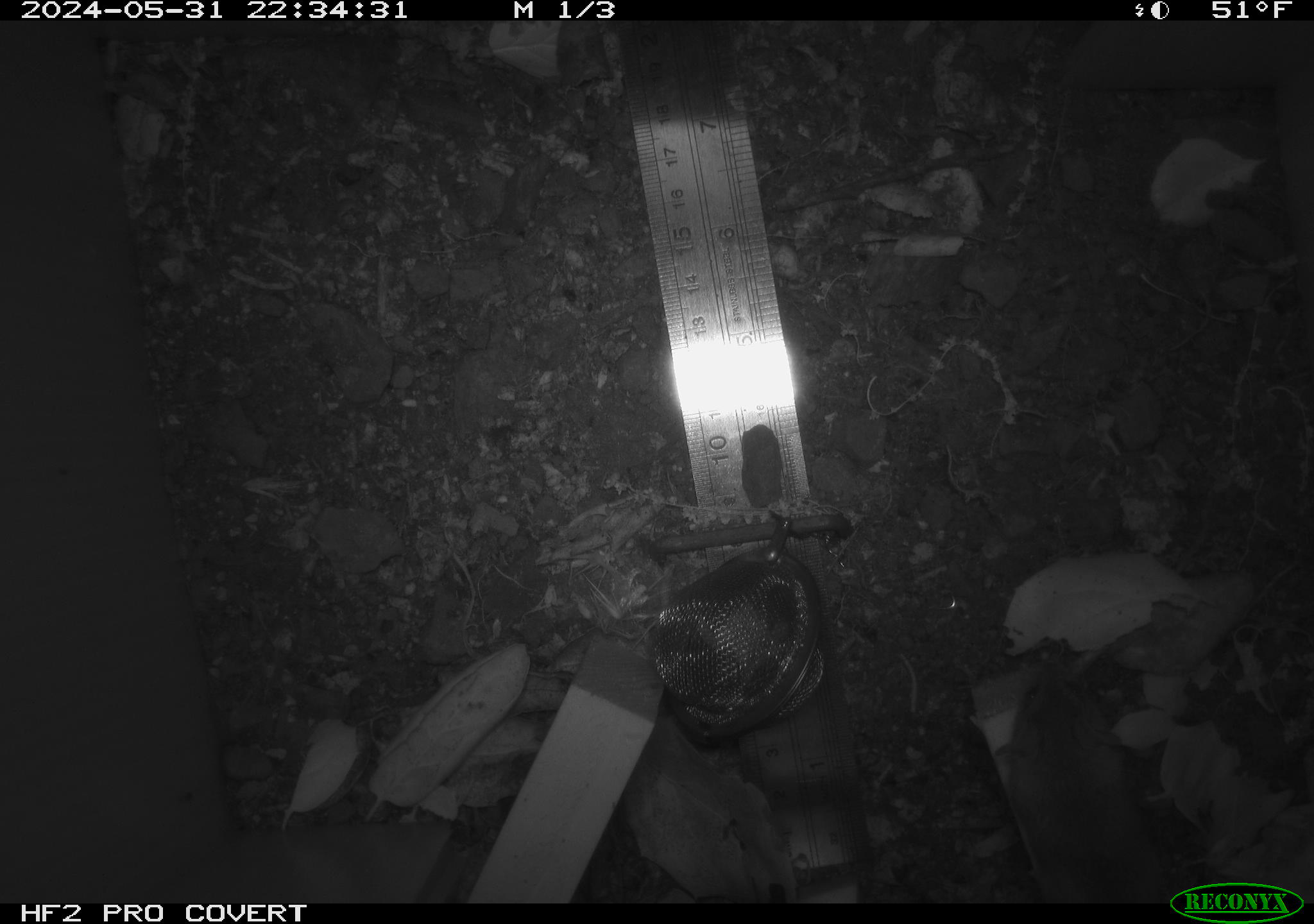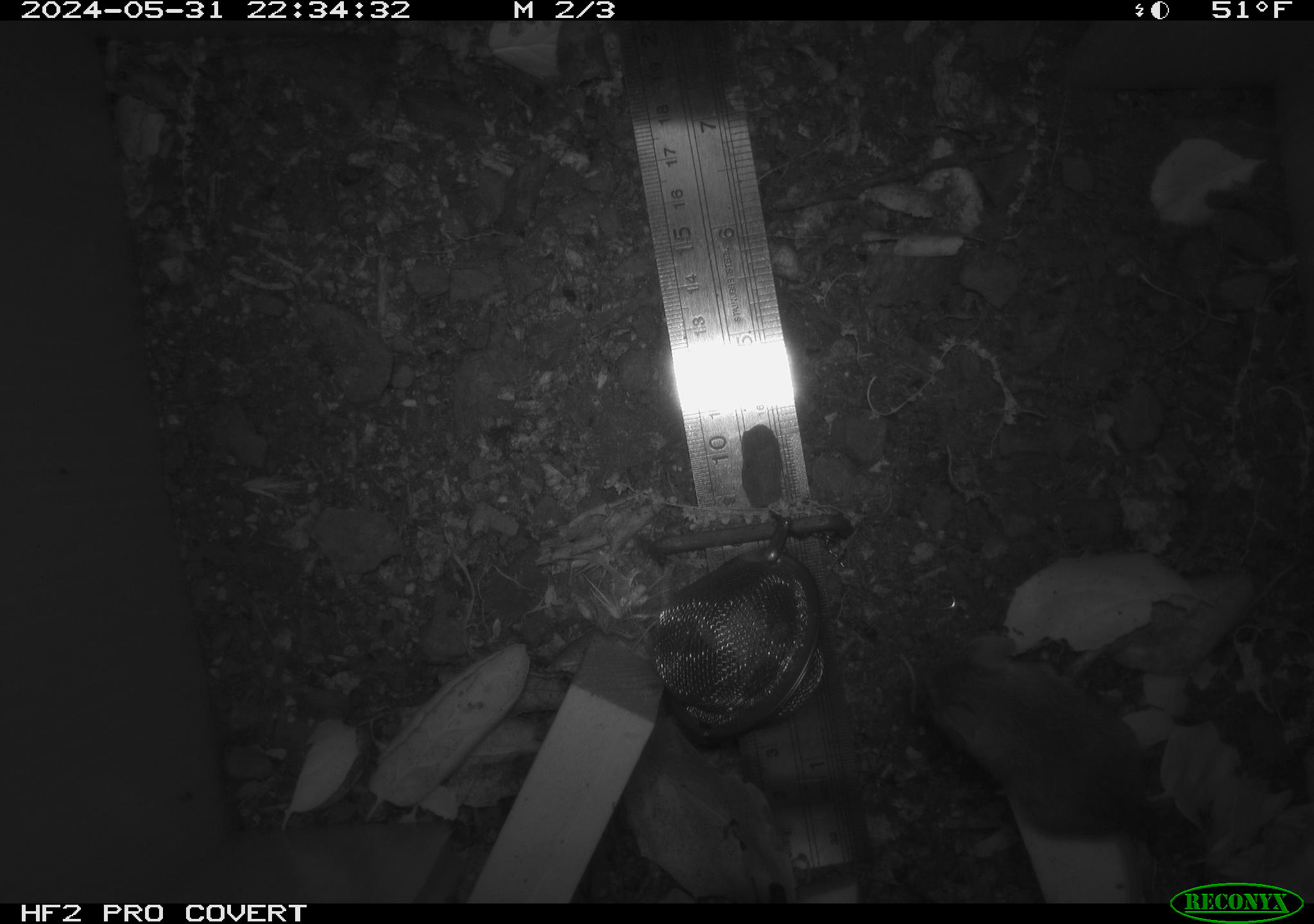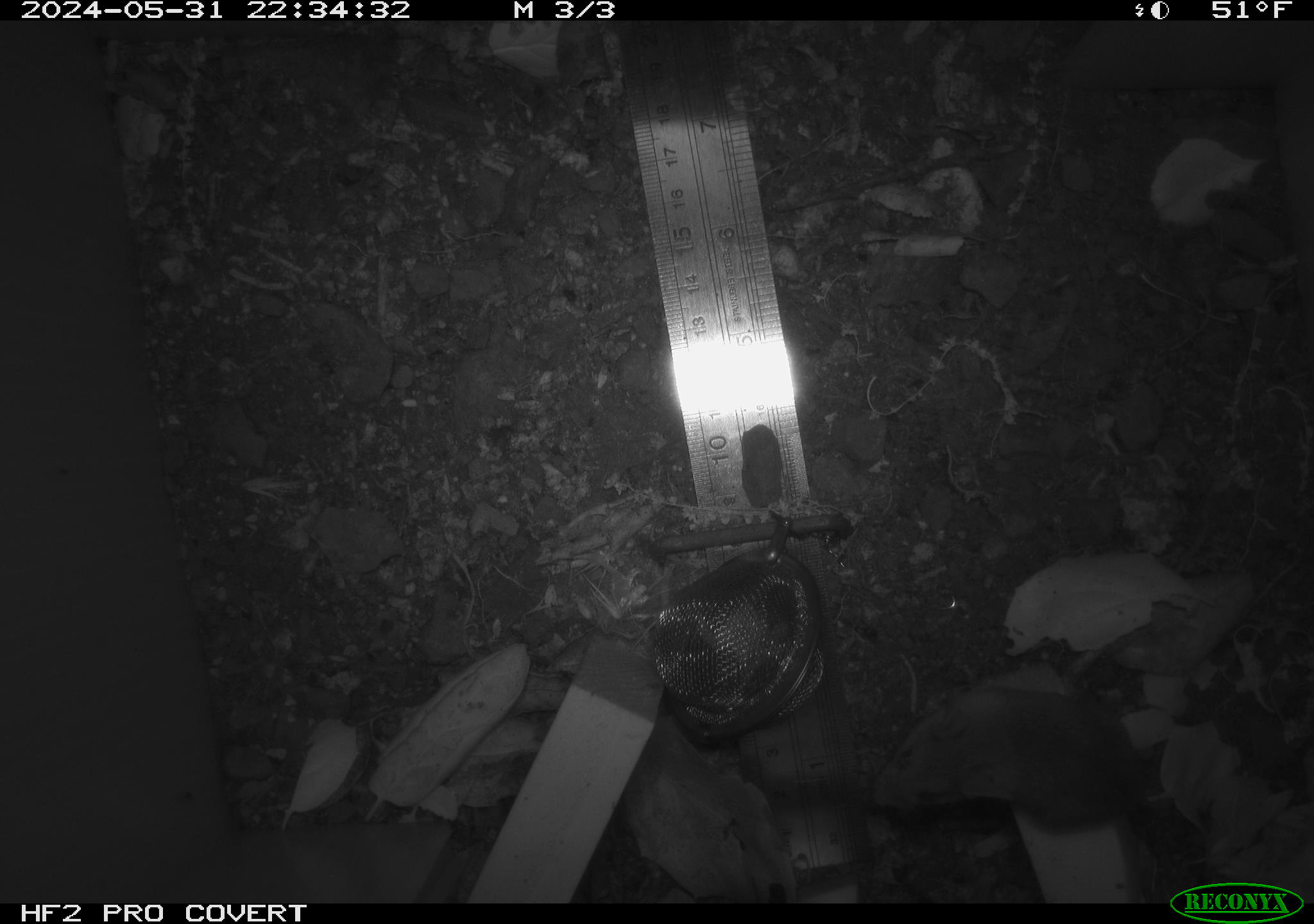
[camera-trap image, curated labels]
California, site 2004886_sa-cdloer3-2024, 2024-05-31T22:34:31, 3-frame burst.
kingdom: Animalia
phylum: Chordata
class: Mammalia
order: Rodentia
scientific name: Rodentia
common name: rodent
Rodent (Rodentia).